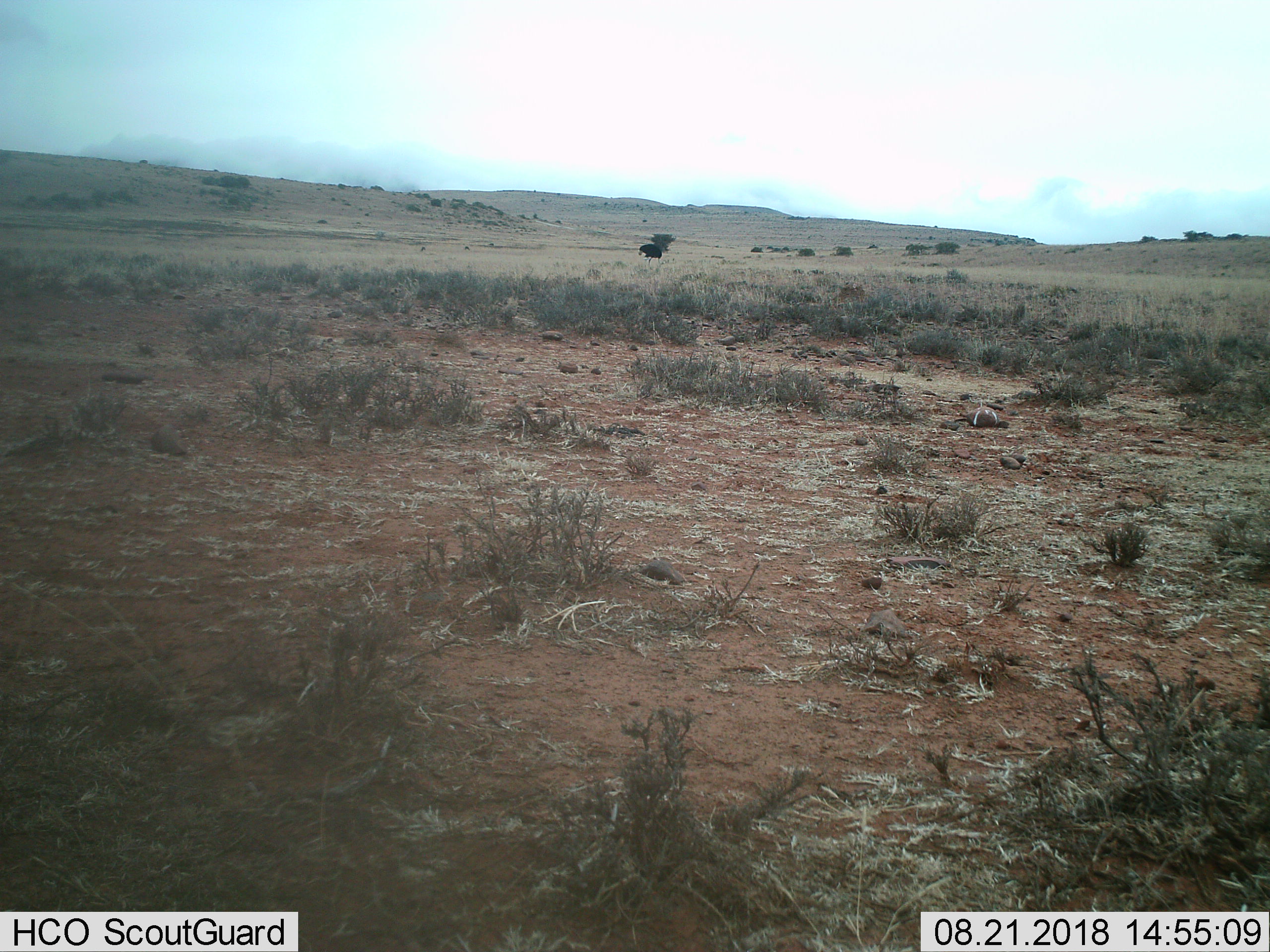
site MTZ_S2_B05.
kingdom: Animalia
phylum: Chordata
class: Aves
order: Struthioniformes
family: Struthionidae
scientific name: Struthionidae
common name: ostrich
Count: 1.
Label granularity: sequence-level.